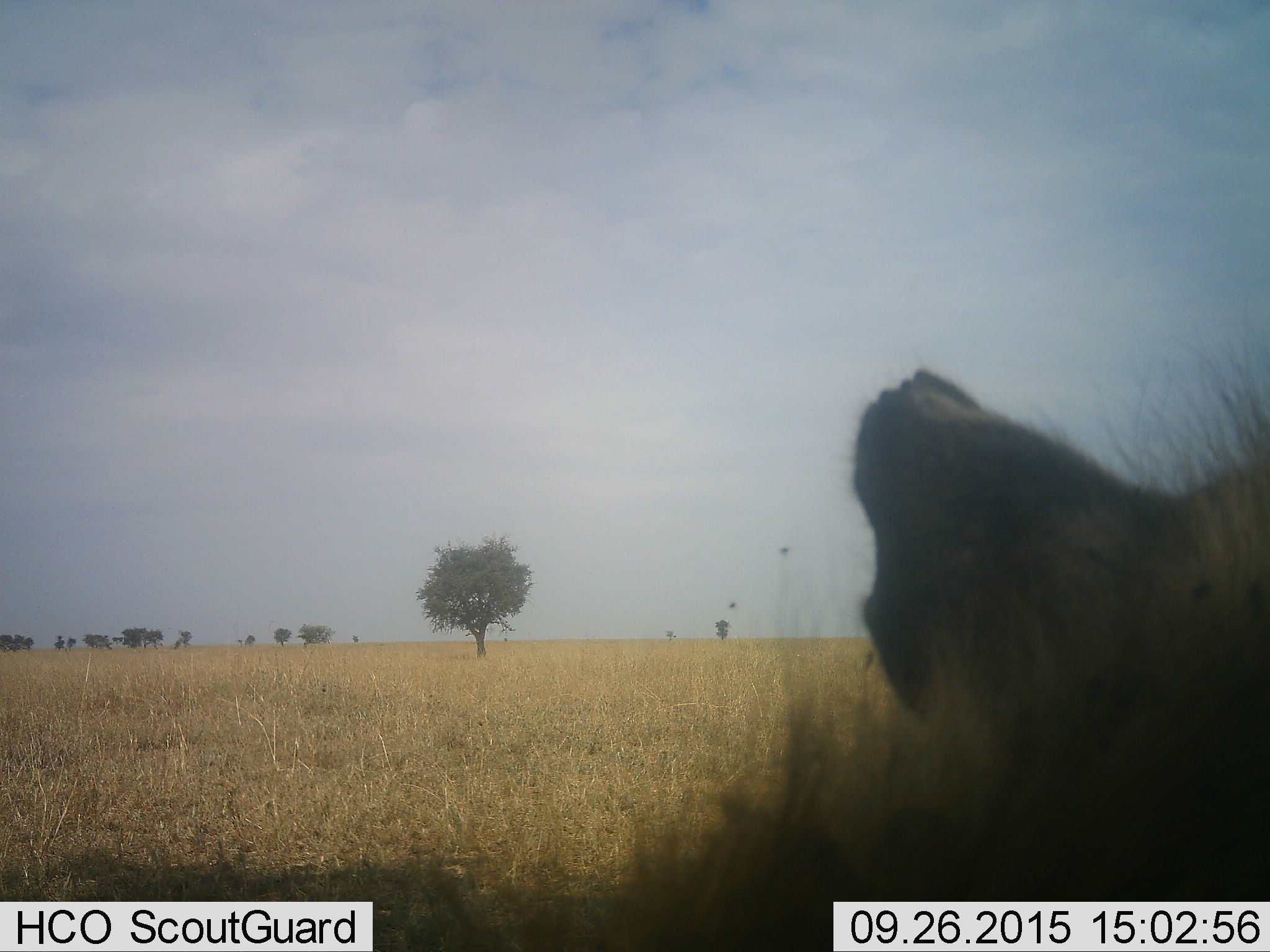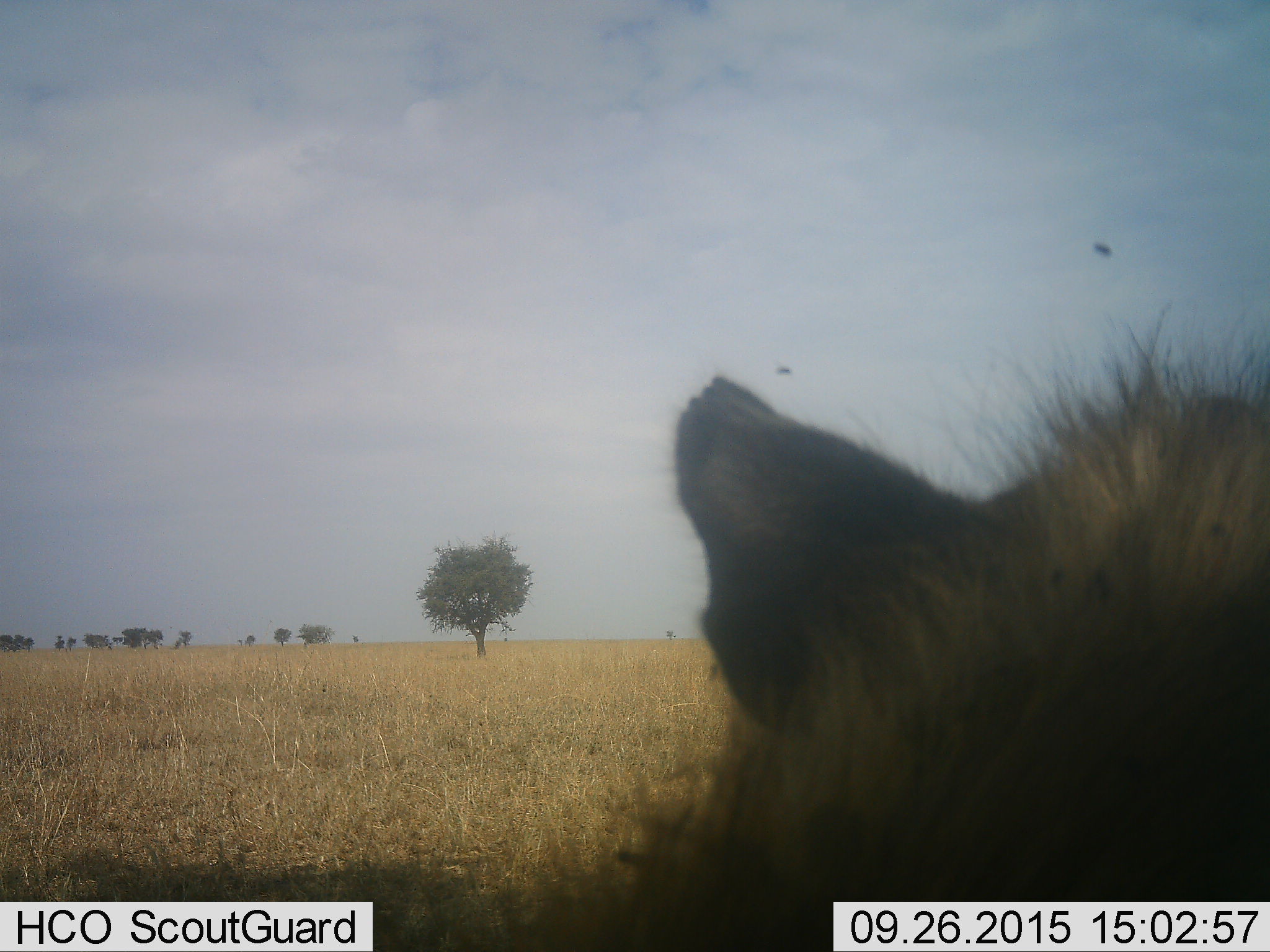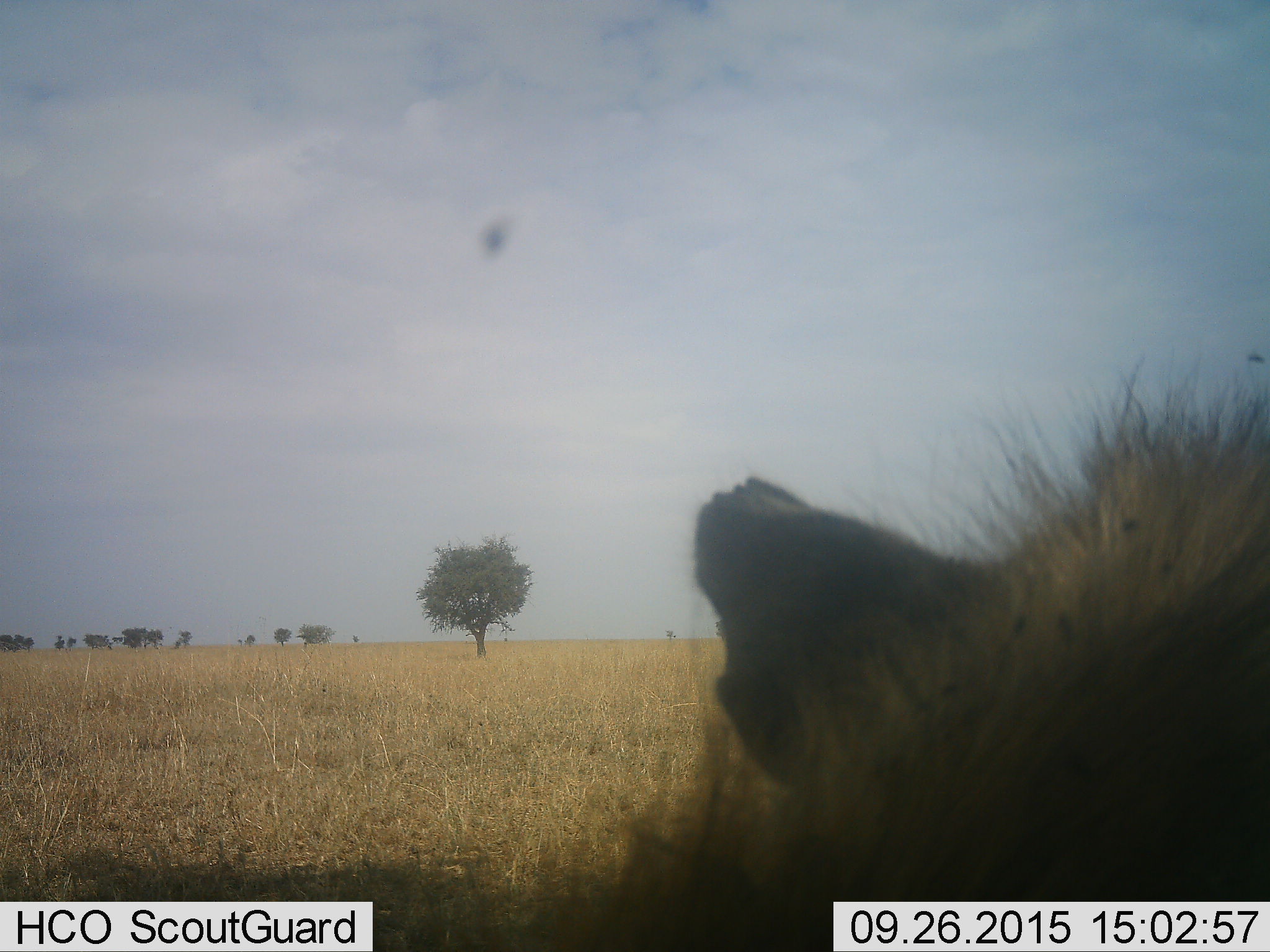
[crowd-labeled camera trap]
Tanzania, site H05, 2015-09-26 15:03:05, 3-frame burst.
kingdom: Animalia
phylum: Chordata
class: Mammalia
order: Carnivora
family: Hyaenidae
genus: Crocuta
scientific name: Crocuta crocuta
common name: spotted hyena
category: hyenaspotted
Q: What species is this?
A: Hyenaspotted (spotted hyena) (Crocuta crocuta).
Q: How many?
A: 1.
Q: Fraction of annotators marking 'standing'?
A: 60%.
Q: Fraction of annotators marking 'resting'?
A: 20%.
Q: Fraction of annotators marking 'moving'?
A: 20%.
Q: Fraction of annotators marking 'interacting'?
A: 0%.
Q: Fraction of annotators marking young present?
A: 0%.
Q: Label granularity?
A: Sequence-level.